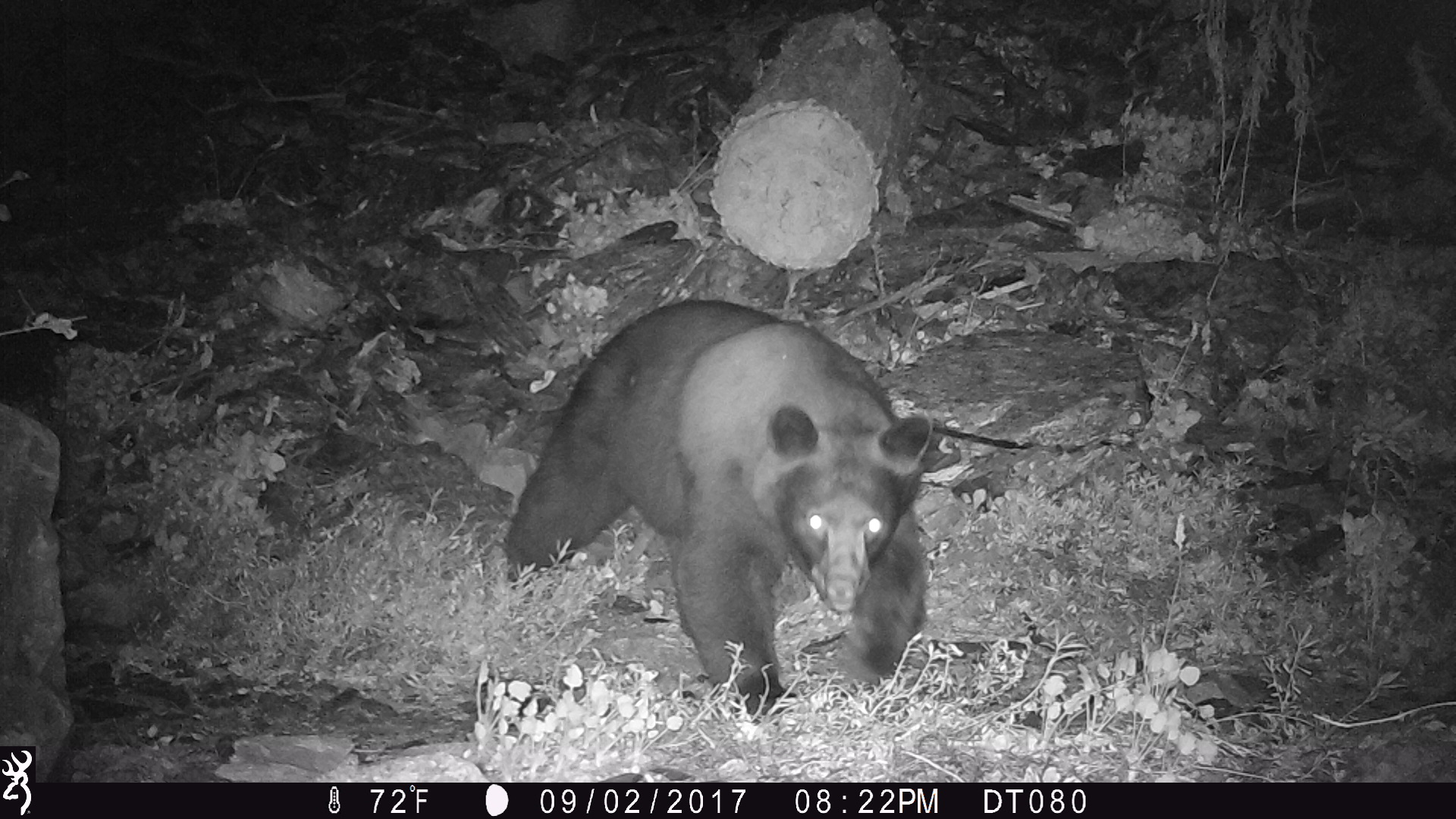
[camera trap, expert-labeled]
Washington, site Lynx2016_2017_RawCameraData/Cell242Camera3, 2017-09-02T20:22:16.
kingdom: Animalia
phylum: Chordata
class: Mammalia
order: Carnivora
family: Ursidae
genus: Ursus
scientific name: Ursus americanus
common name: american black bear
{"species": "Ursus americanus (american black bear)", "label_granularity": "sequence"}